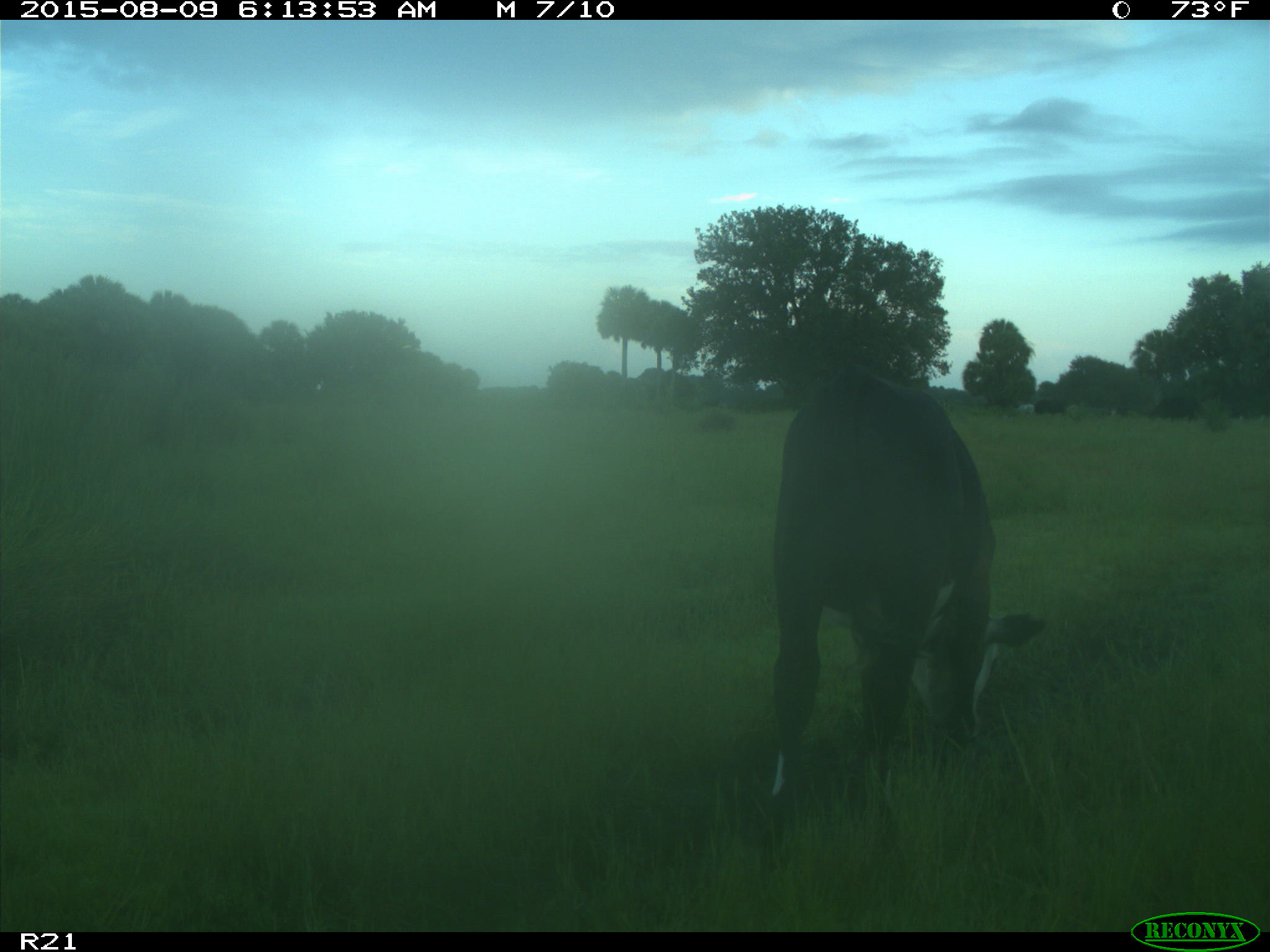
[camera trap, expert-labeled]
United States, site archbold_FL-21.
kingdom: Animalia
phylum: Chordata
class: Mammalia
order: Artiodactyla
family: Bovidae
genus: Bos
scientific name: Bos taurus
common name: domestic cow